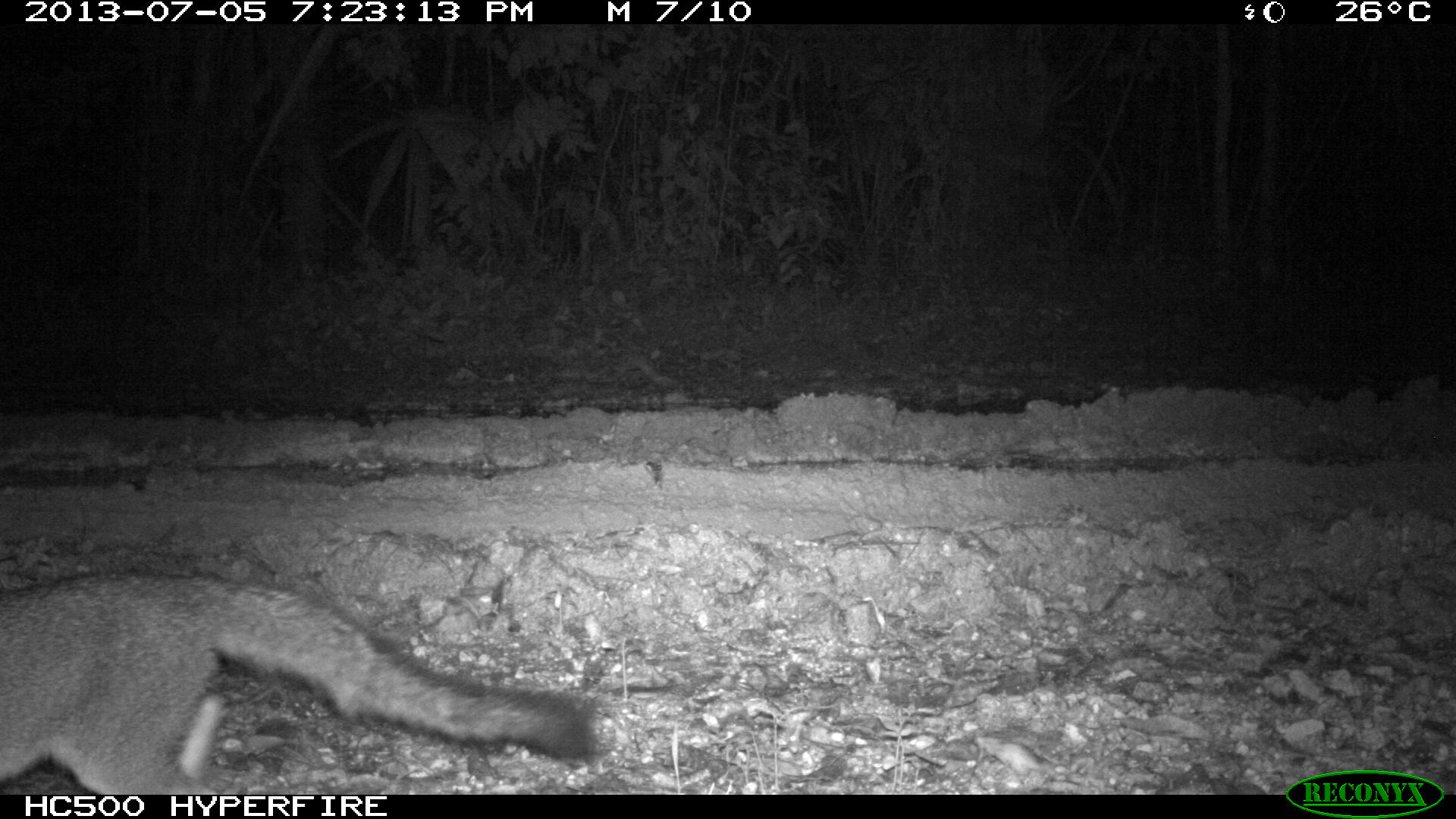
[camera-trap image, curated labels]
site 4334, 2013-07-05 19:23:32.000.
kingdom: Animalia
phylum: Chordata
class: Mammalia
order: Carnivora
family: Canidae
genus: Urocyon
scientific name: Urocyon cinereoargenteus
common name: gray fox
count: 1